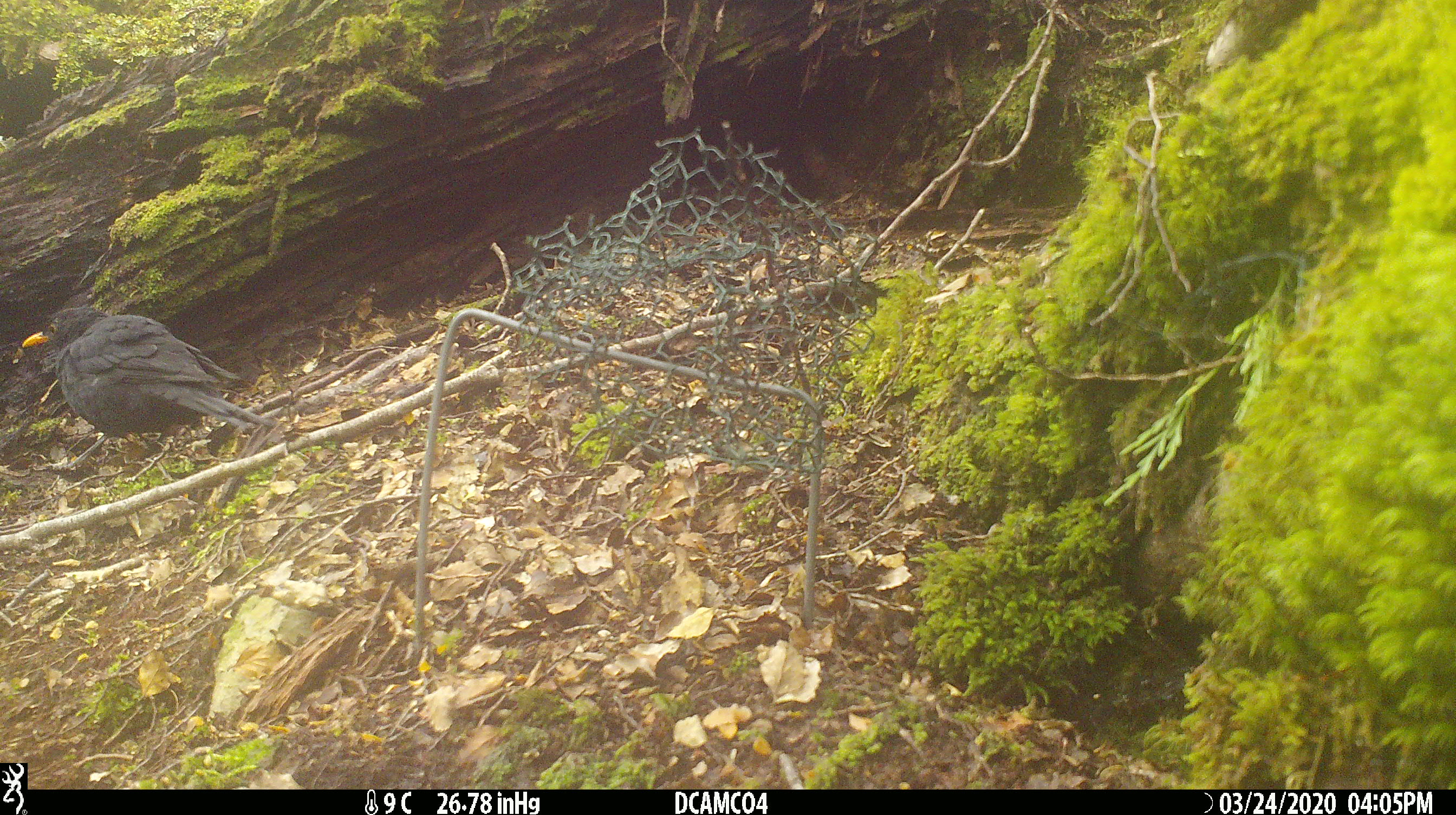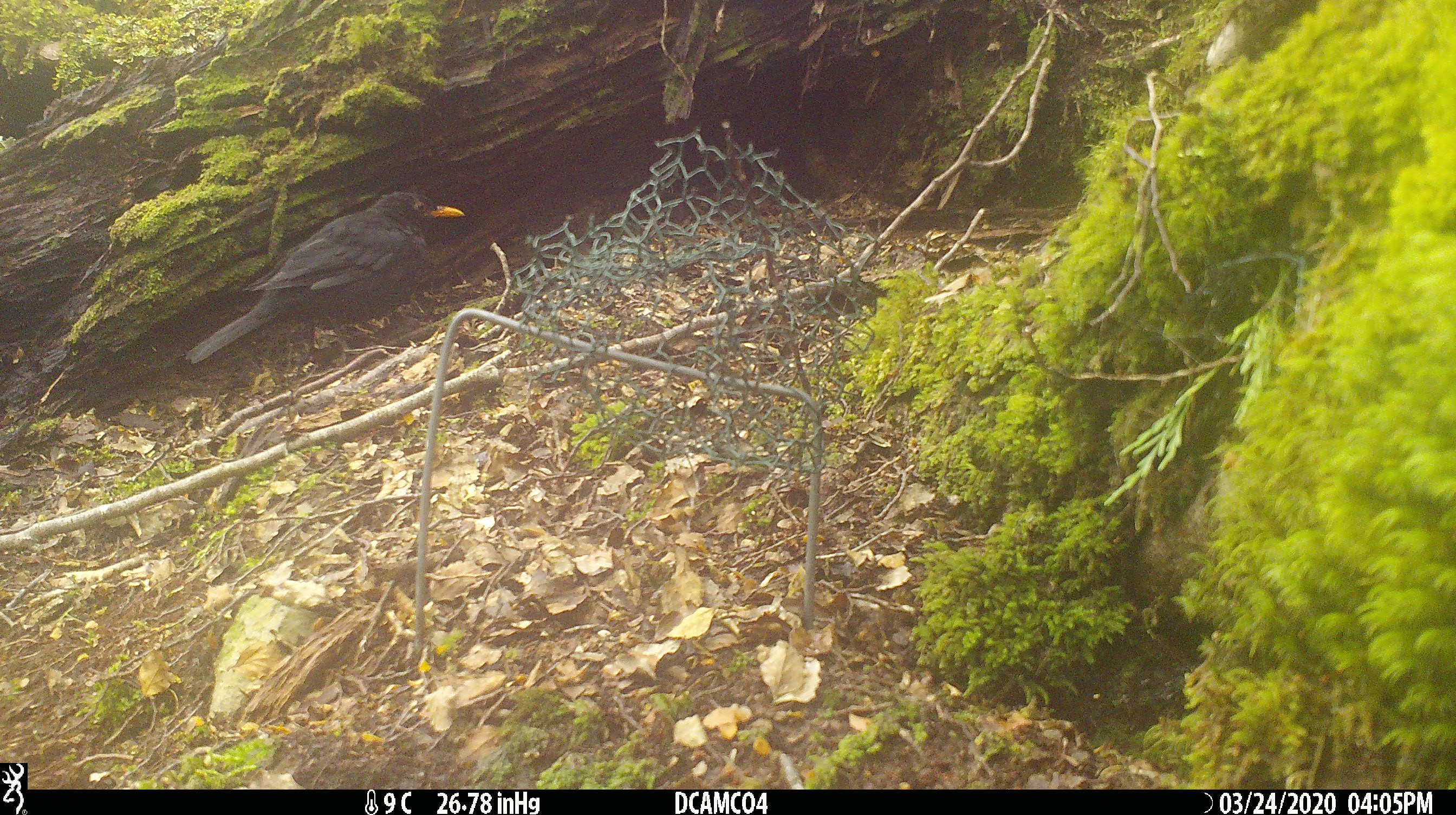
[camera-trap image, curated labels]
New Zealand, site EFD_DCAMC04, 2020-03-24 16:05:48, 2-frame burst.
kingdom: Animalia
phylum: Chordata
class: Aves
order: Passeriformes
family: Turdidae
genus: Turdus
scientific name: Turdus merula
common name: eurasian blackbird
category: blackbird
Blackbird (eurasian blackbird) (Turdus merula).